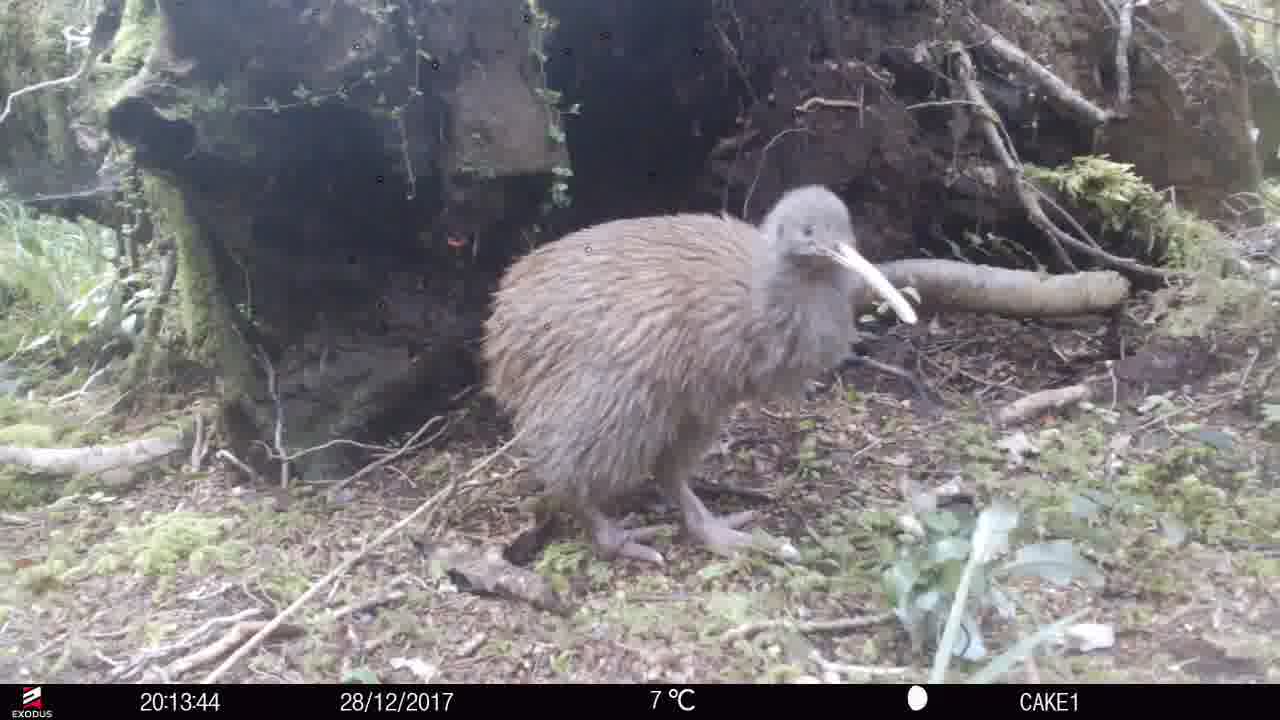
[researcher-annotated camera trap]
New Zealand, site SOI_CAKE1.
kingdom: Animalia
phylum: Chordata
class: Aves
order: Apterygiformes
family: Apterygidae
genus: Apteryx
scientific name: Apteryx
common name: kiwi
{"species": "kiwi (Apteryx)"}